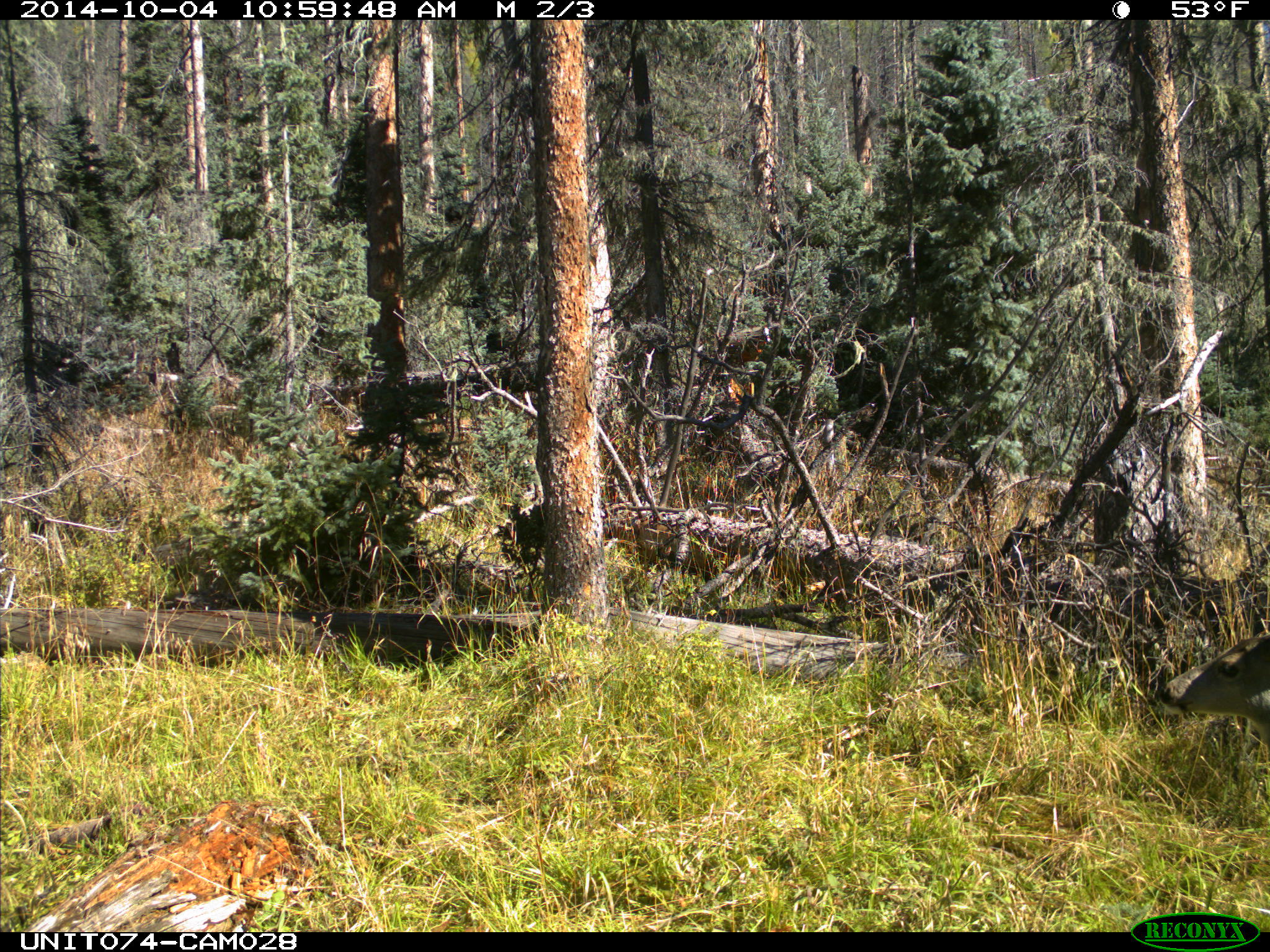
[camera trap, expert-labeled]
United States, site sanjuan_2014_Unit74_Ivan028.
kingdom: Animalia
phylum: Chordata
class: Mammalia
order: Artiodactyla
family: Cervidae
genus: Odocoileus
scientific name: Odocoileus hemionus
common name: mule deer